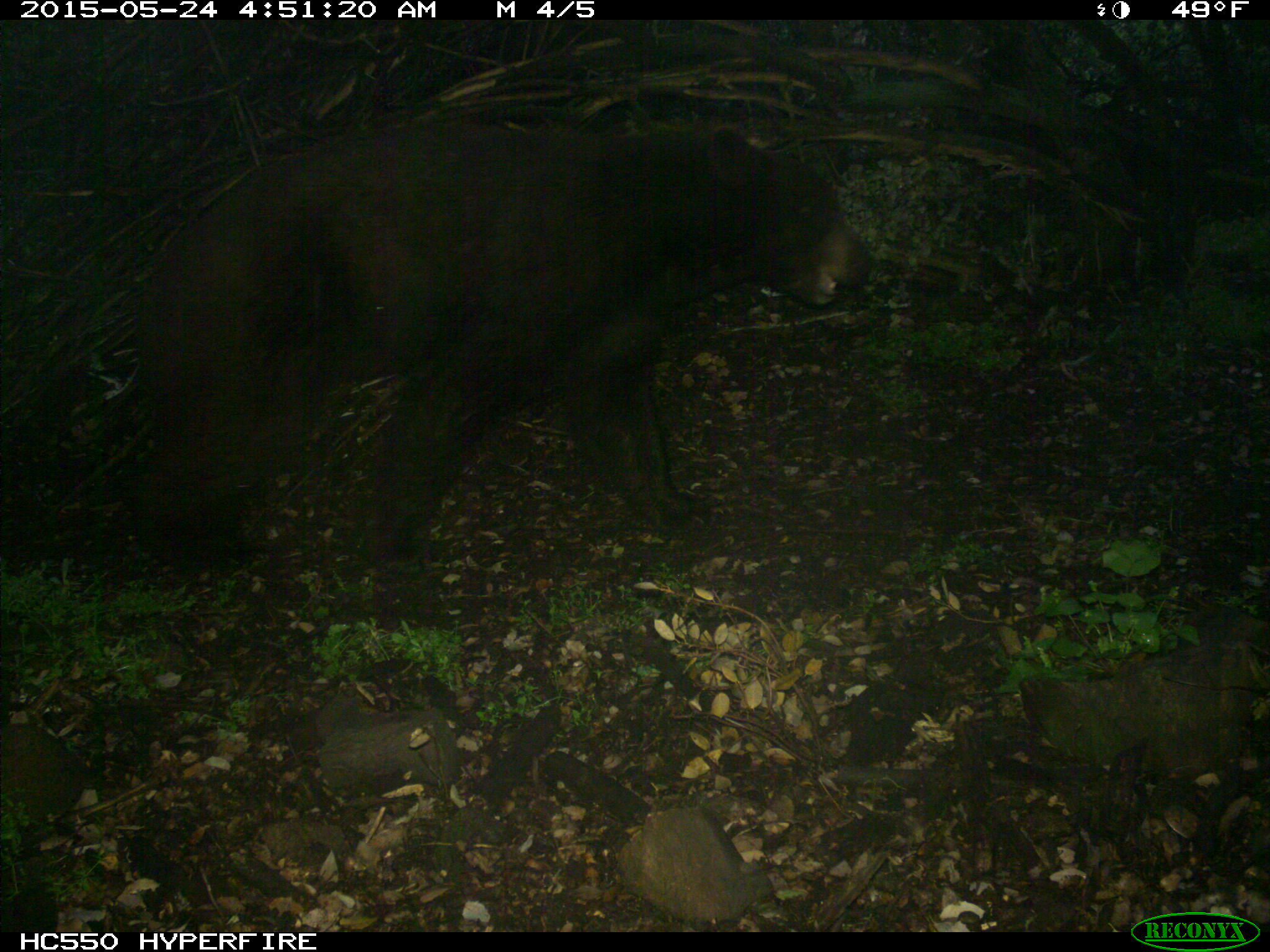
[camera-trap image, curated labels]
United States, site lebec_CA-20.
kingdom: Animalia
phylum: Chordata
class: Mammalia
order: Carnivora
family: Ursidae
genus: Ursus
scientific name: Ursus americanus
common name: american black bear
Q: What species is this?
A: Ursus americanus (american black bear).